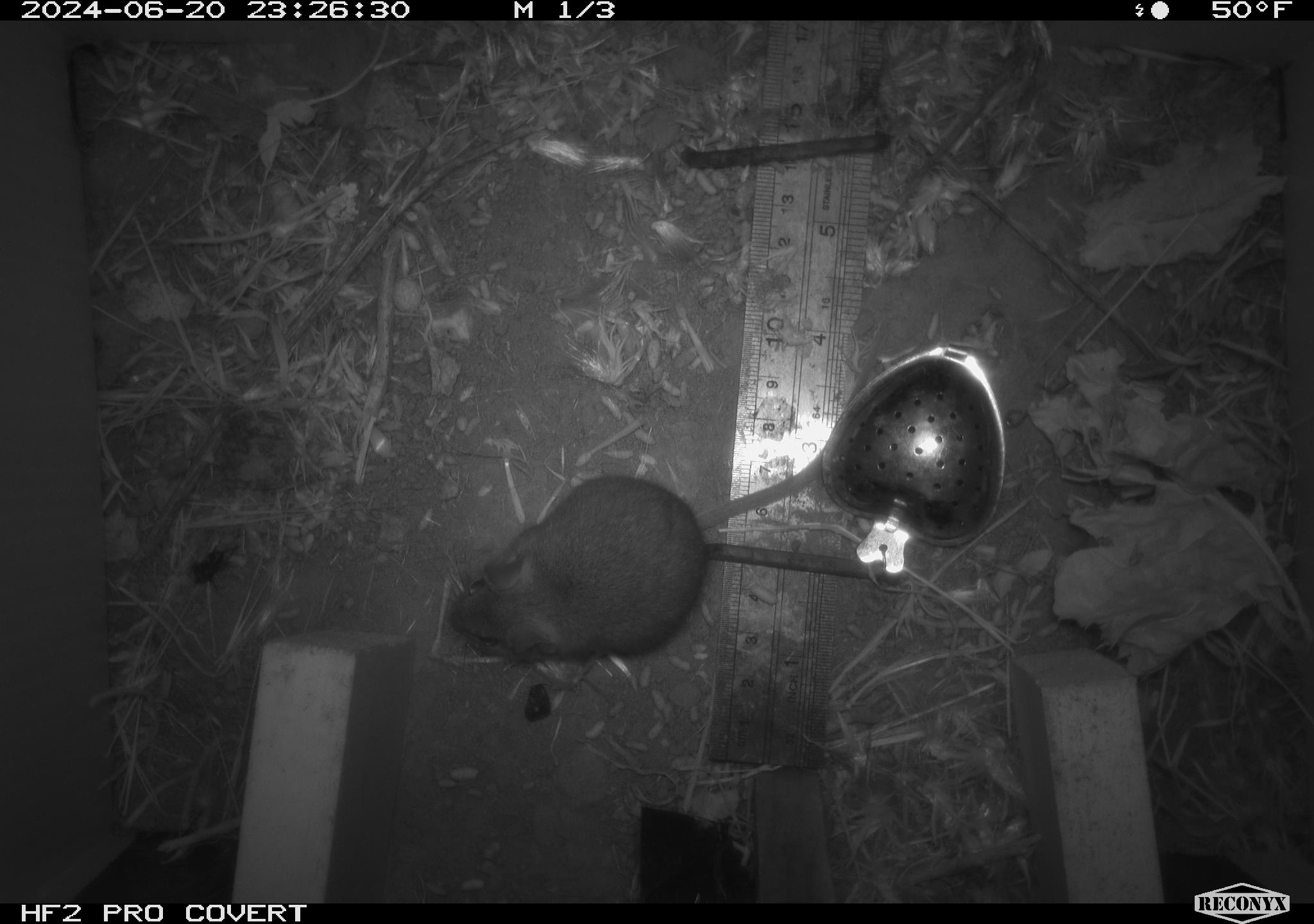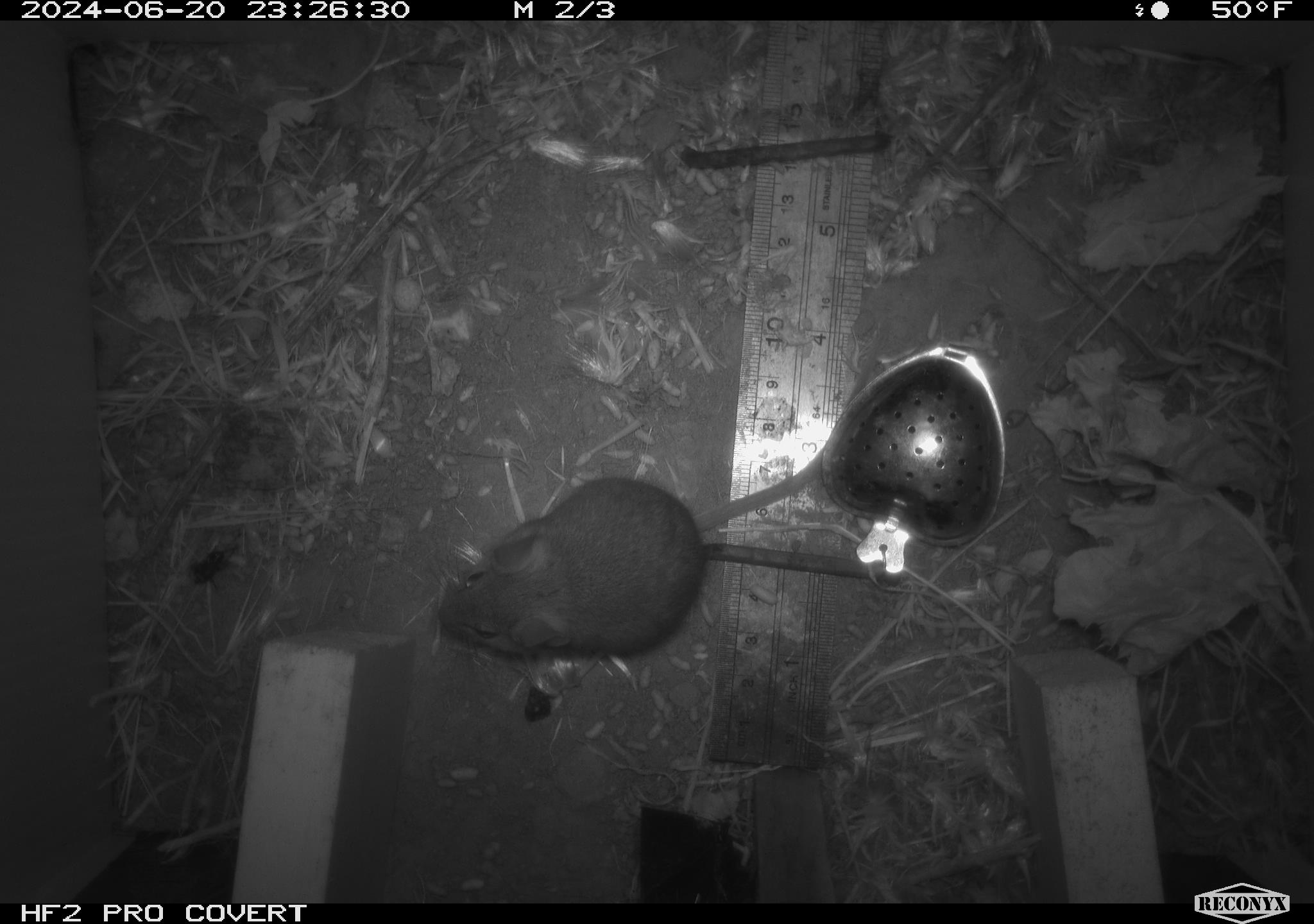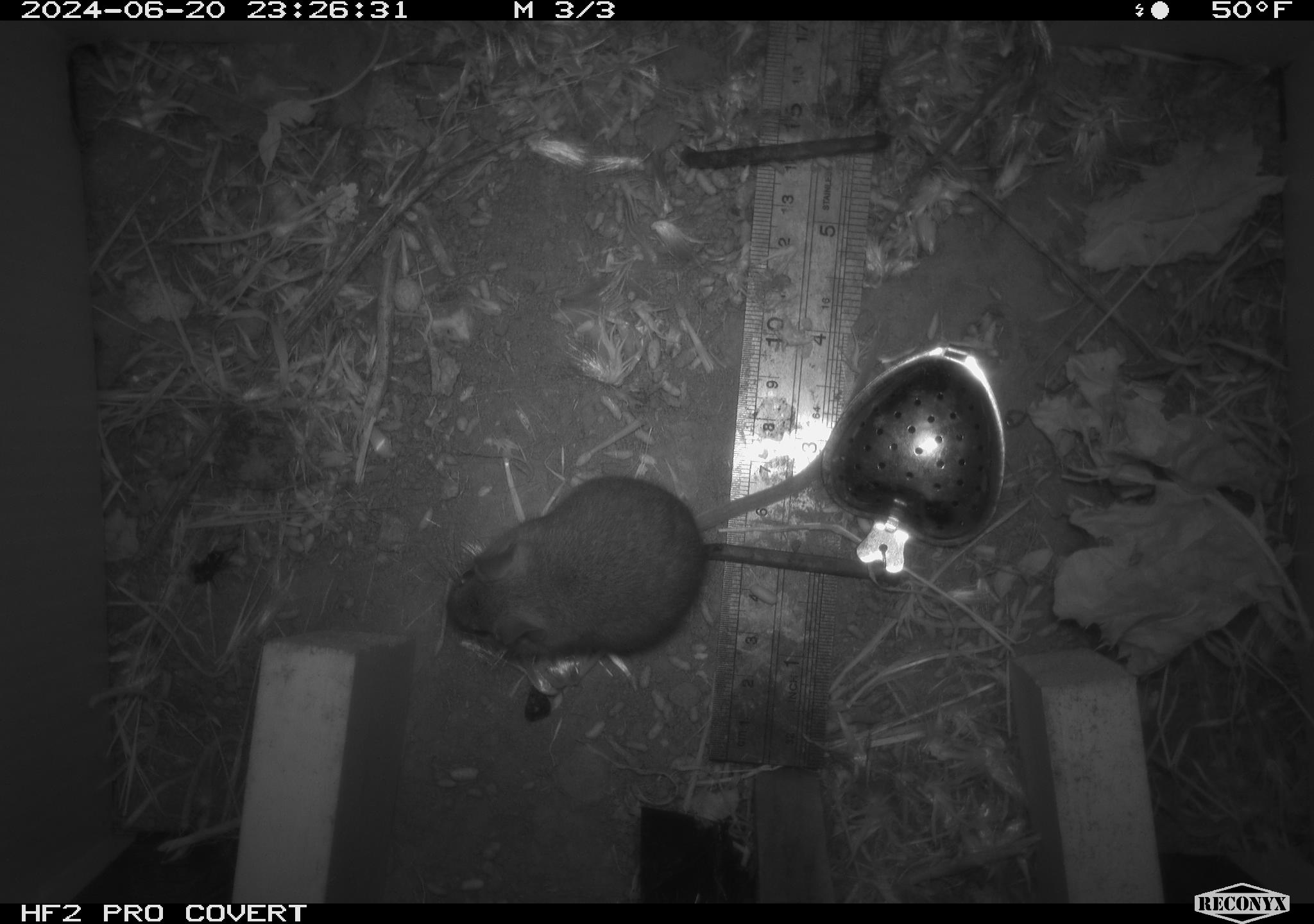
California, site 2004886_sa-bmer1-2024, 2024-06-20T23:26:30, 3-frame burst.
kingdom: Animalia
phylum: Chordata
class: Mammalia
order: Rodentia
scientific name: Rodentia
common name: mouse species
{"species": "mouse species (Rodentia)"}